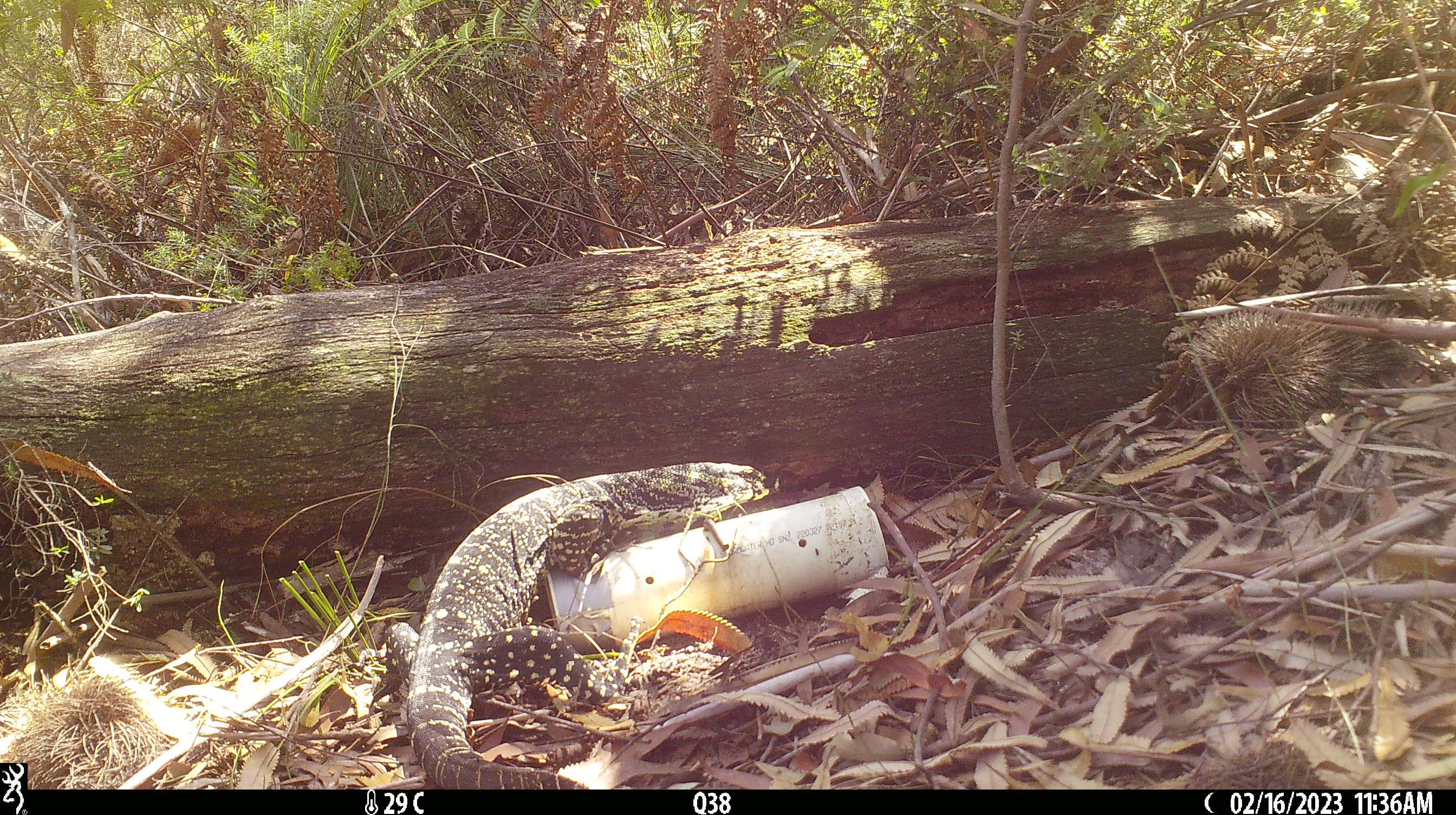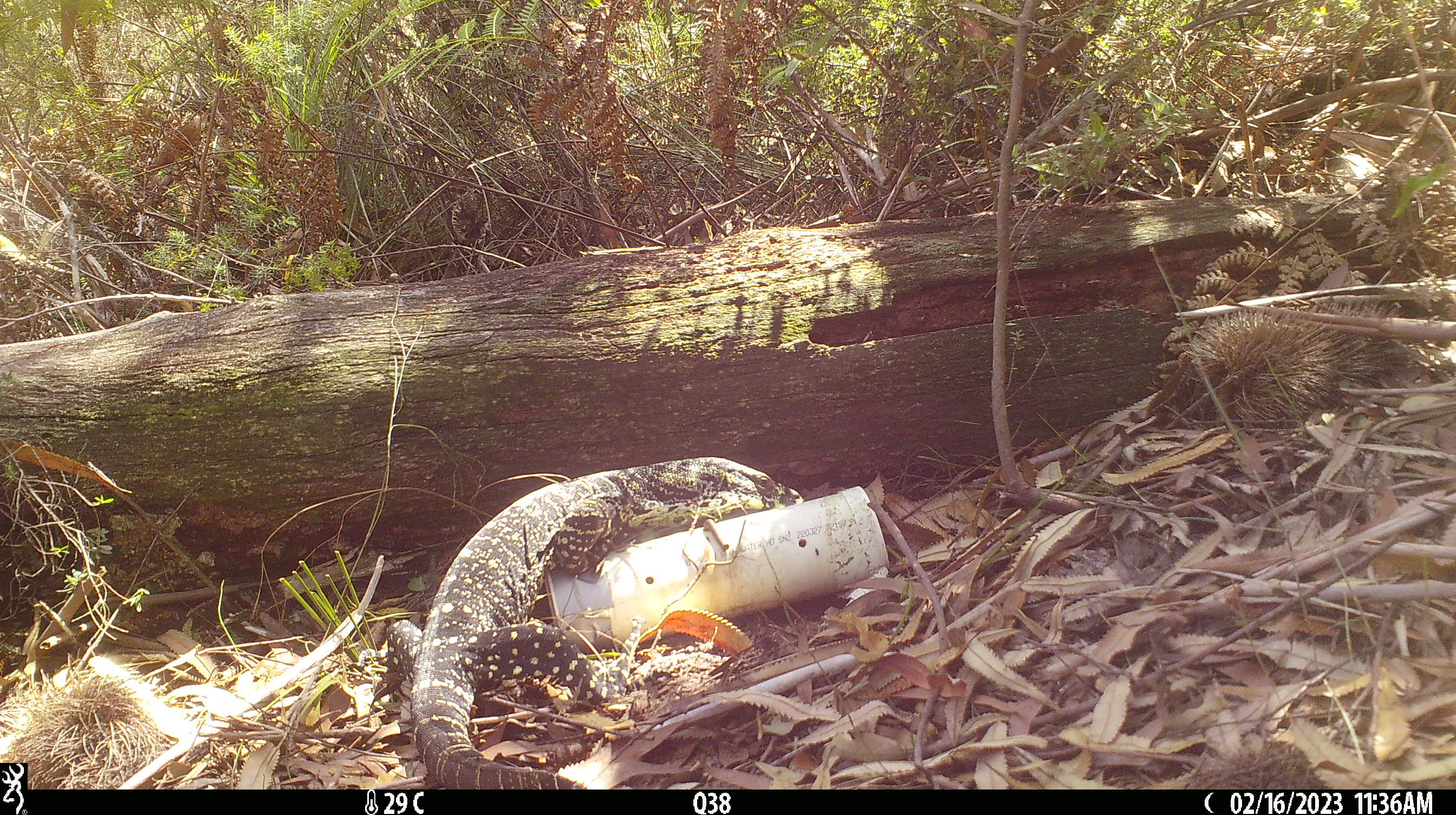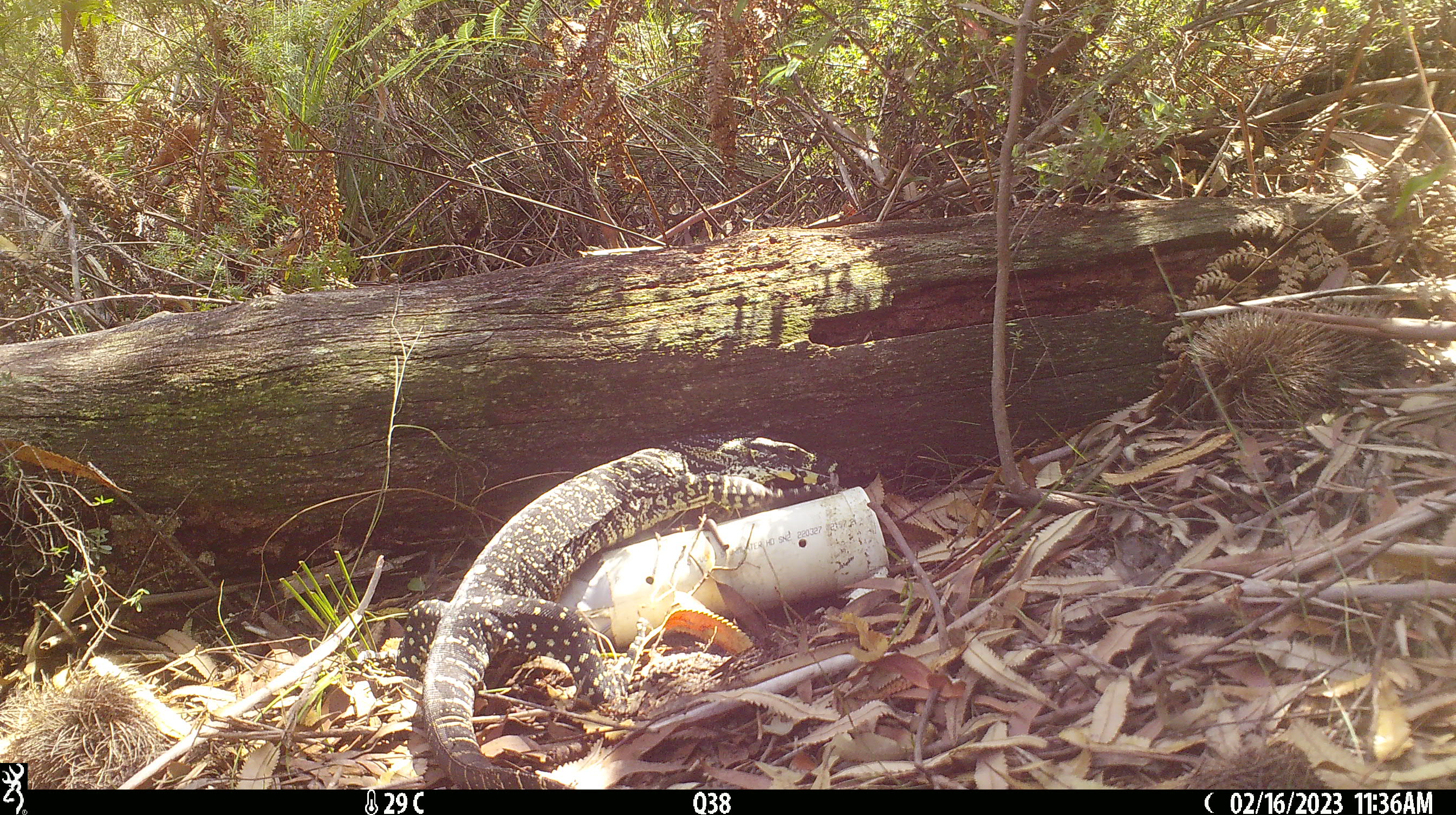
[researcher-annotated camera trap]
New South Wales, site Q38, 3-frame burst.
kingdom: Animalia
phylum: Chordata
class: Reptilia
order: Squamata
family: Varanidae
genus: Varanus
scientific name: Varanus varius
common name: lace monitor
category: goanna